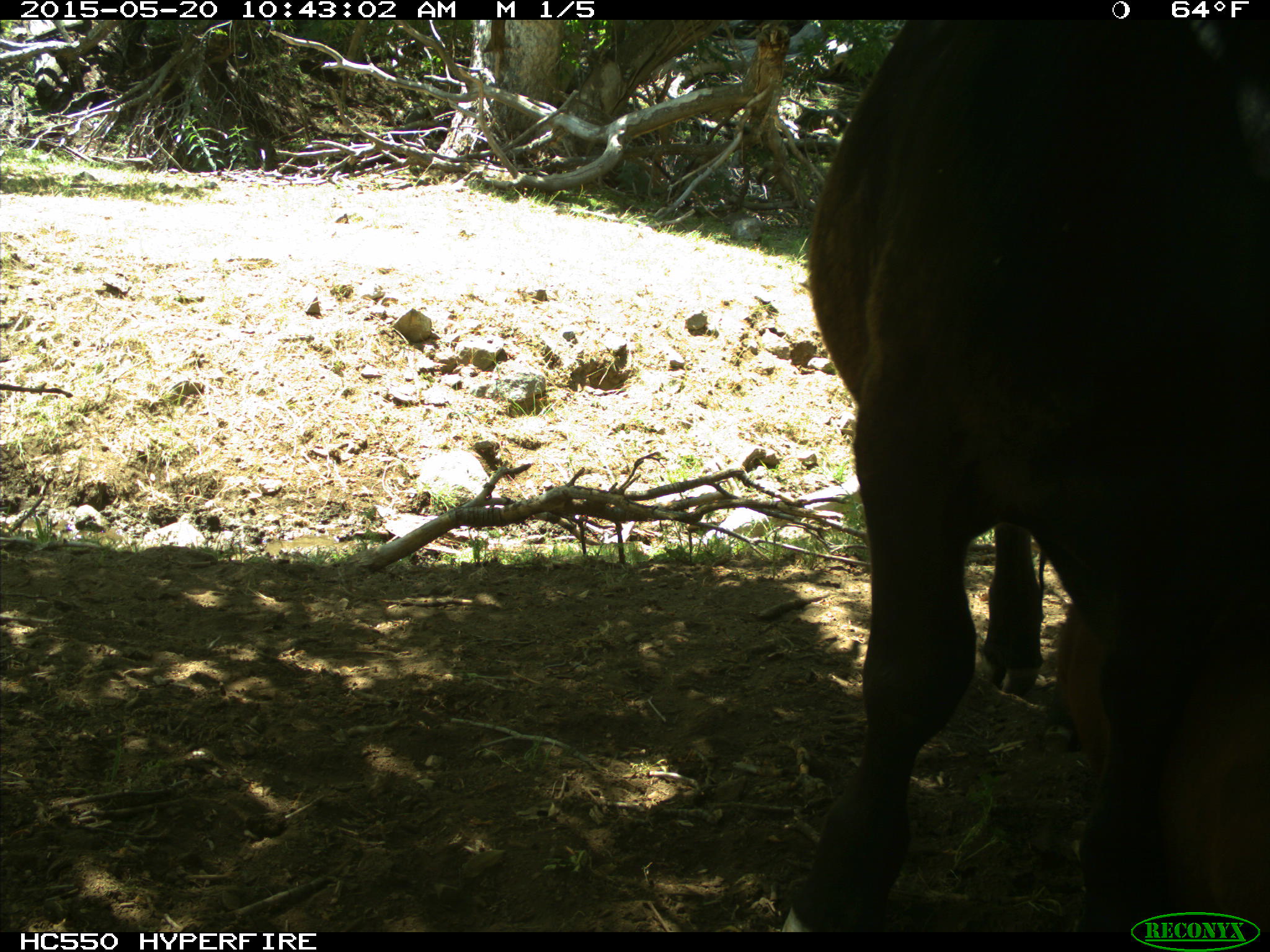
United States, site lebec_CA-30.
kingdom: Animalia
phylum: Chordata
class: Mammalia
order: Artiodactyla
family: Bovidae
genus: Bos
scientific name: Bos taurus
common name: domestic cow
Bos taurus (domestic cow).